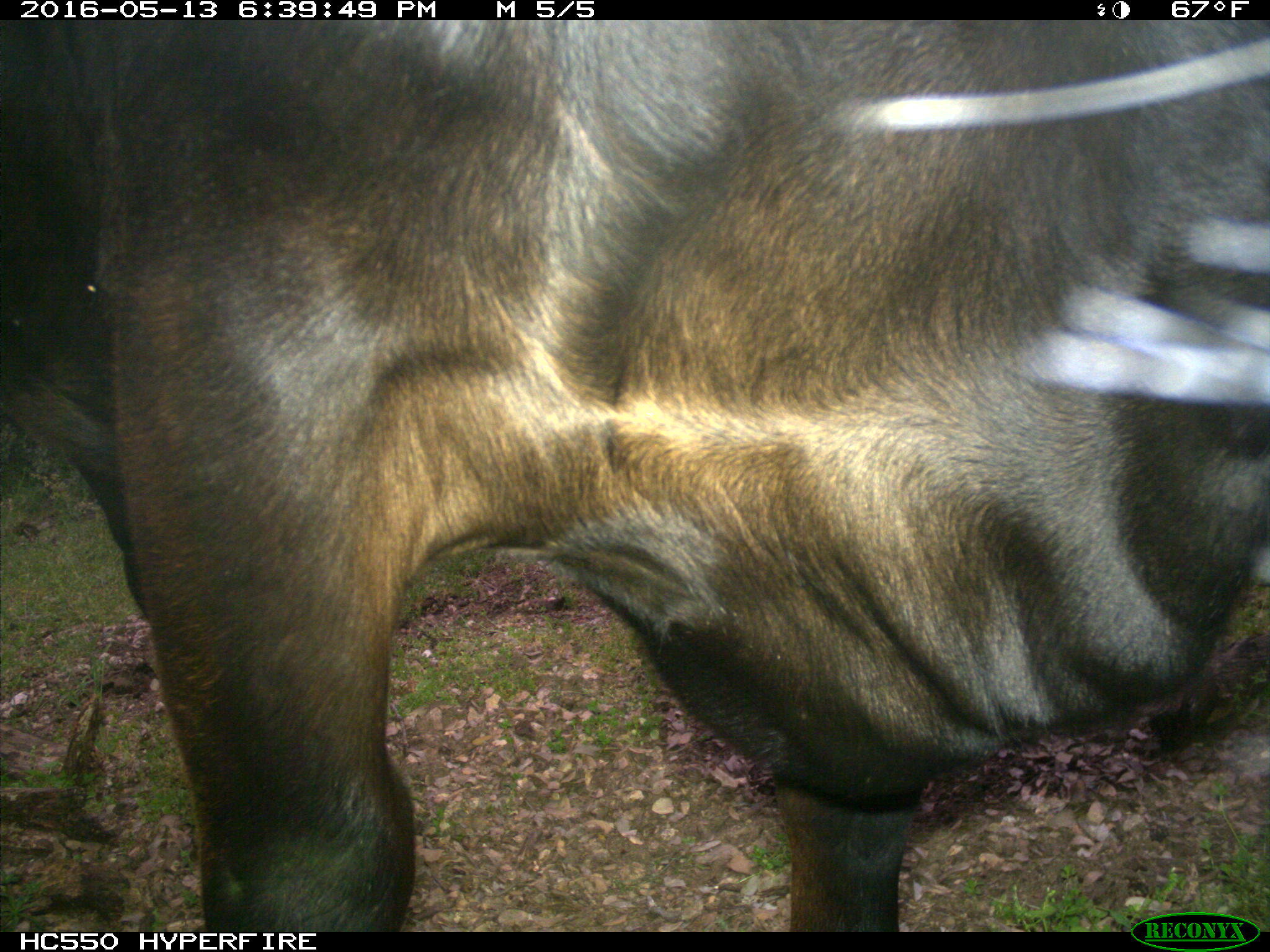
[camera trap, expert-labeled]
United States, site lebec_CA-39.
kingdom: Animalia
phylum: Chordata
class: Mammalia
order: Artiodactyla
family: Bovidae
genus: Bos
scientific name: Bos taurus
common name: domestic cow